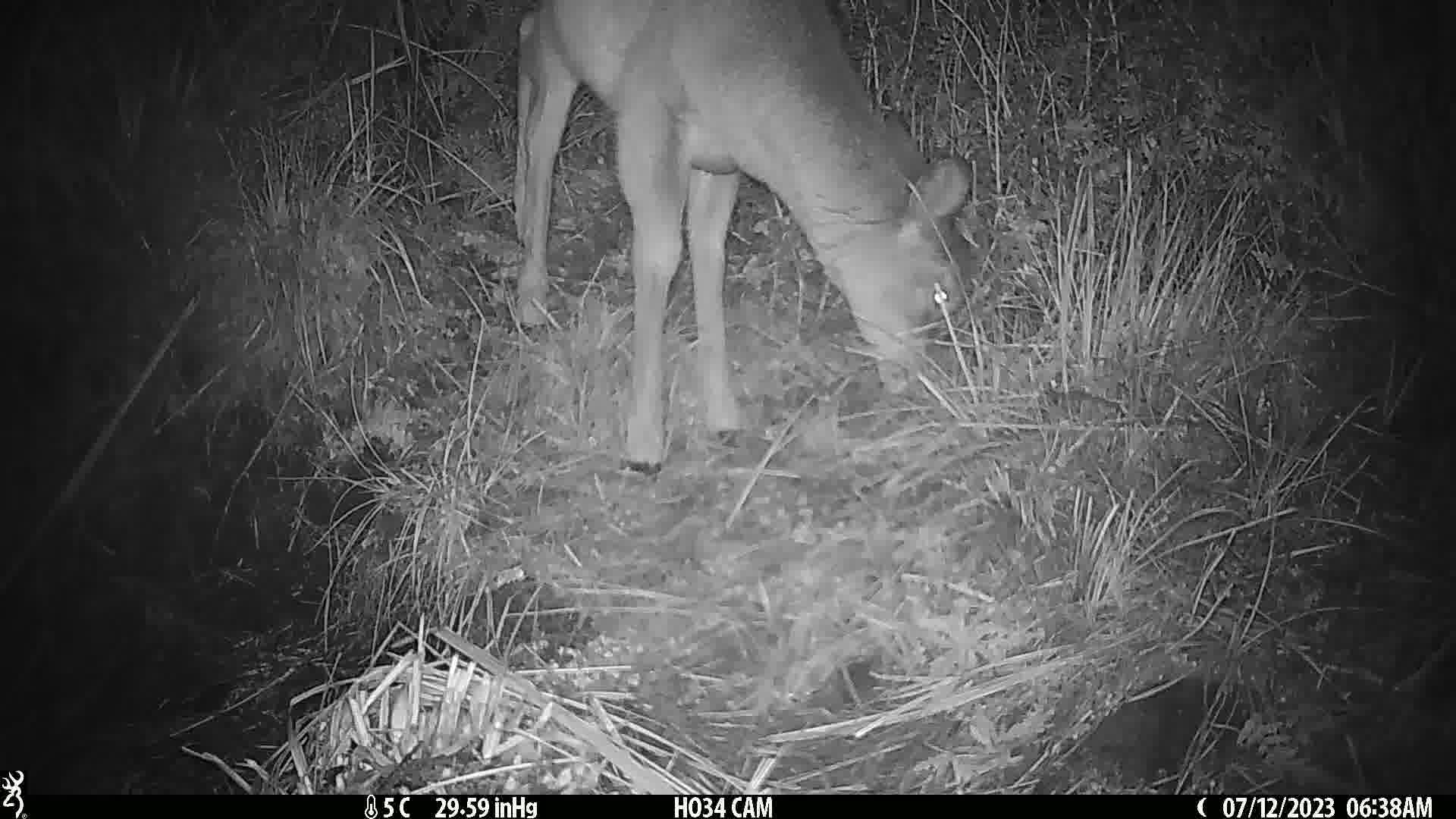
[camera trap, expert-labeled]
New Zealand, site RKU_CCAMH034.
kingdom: Animalia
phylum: Chordata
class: Mammalia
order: Artiodactyla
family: Cervidae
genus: Odocoileus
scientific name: Odocoileus virginianus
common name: white-tailed deer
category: white tailed deer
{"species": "white tailed deer (white-tailed deer) (Odocoileus virginianus)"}